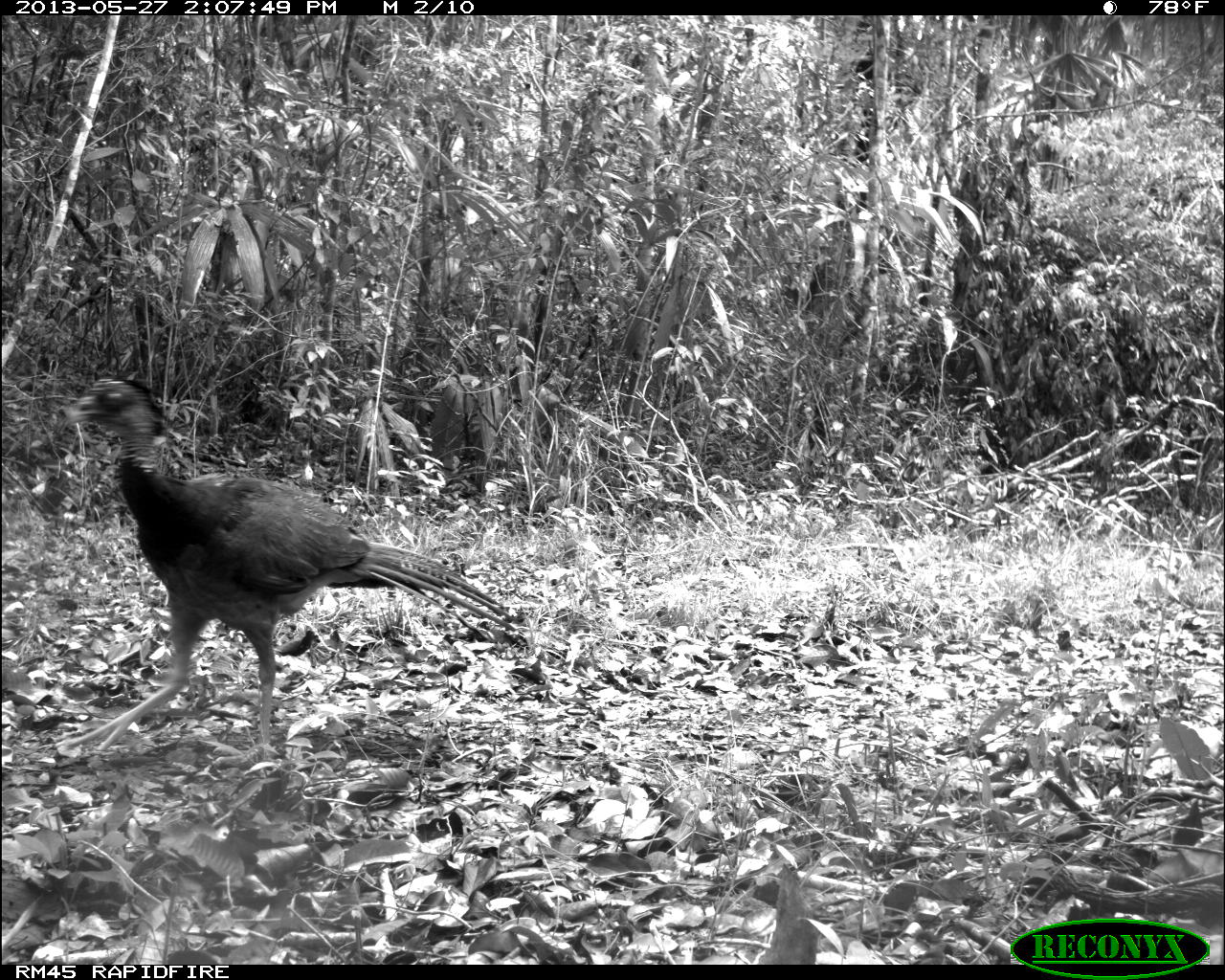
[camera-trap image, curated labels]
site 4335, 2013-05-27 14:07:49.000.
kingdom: Animalia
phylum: Chordata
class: Aves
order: Galliformes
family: Cracidae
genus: Crax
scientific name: Crax rubra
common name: great curassow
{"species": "Crax rubra (great curassow)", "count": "1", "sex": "female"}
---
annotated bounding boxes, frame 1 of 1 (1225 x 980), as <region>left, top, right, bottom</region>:
crax rubra: <region>64, 373, 517, 759</region>